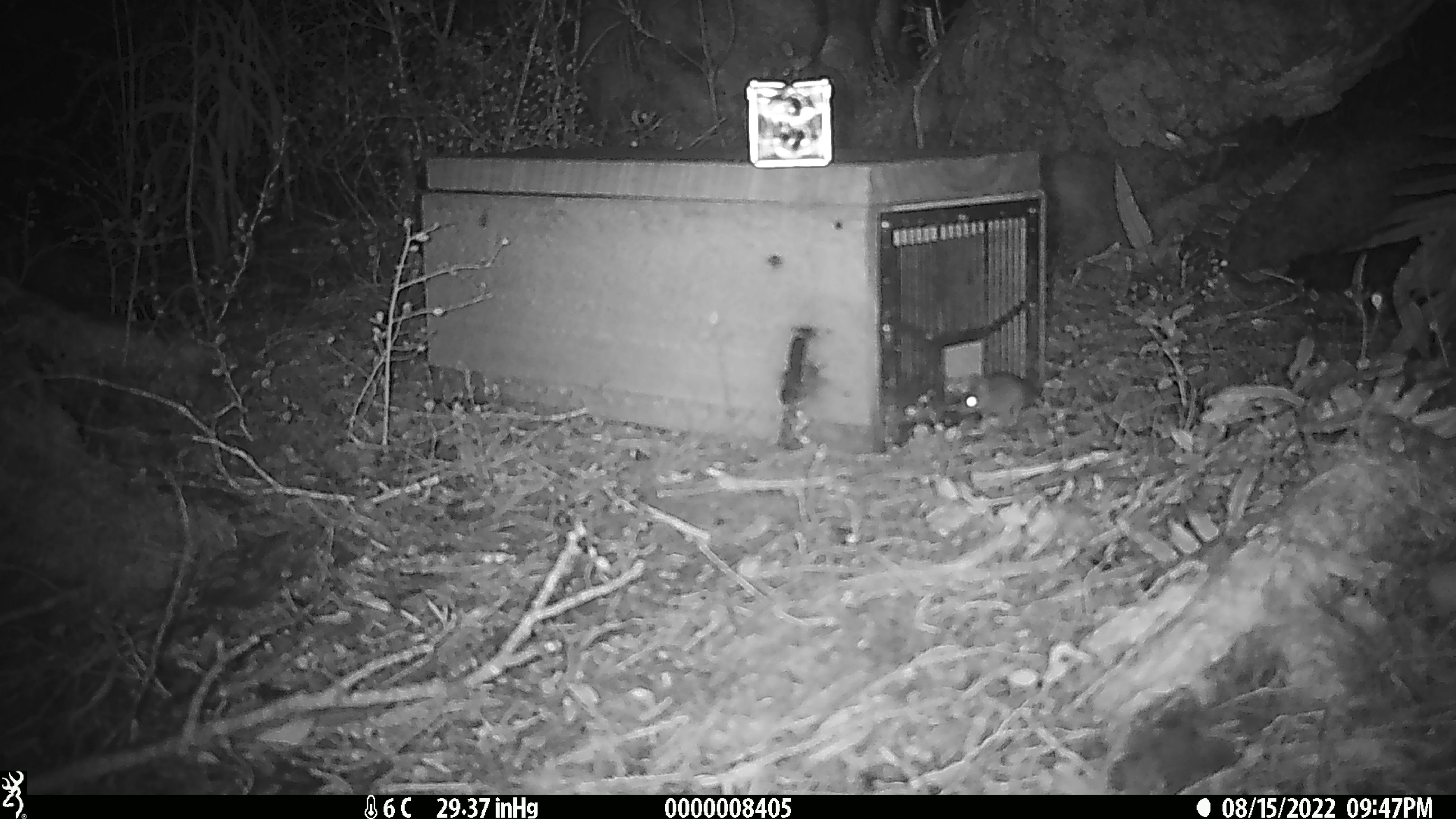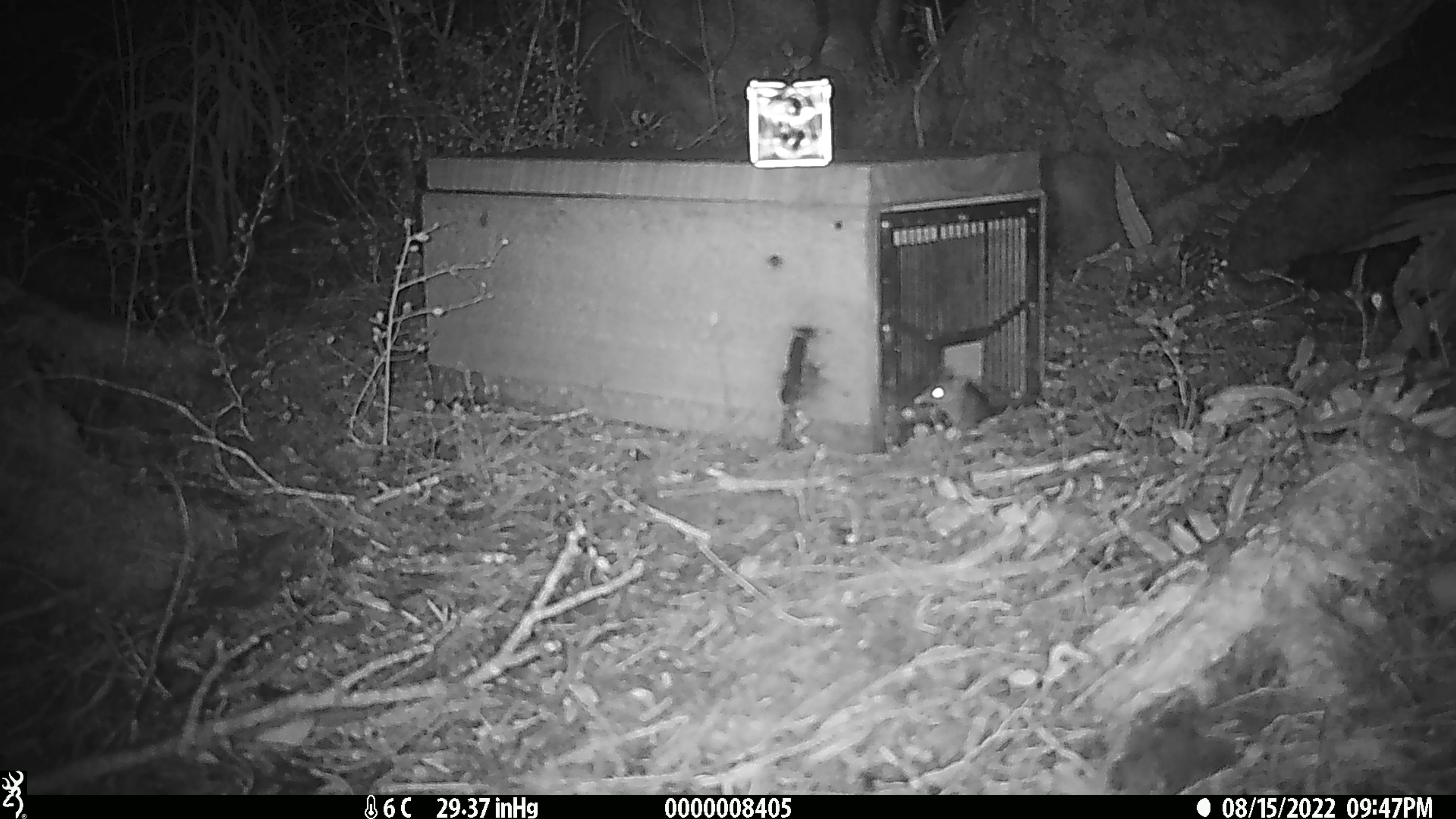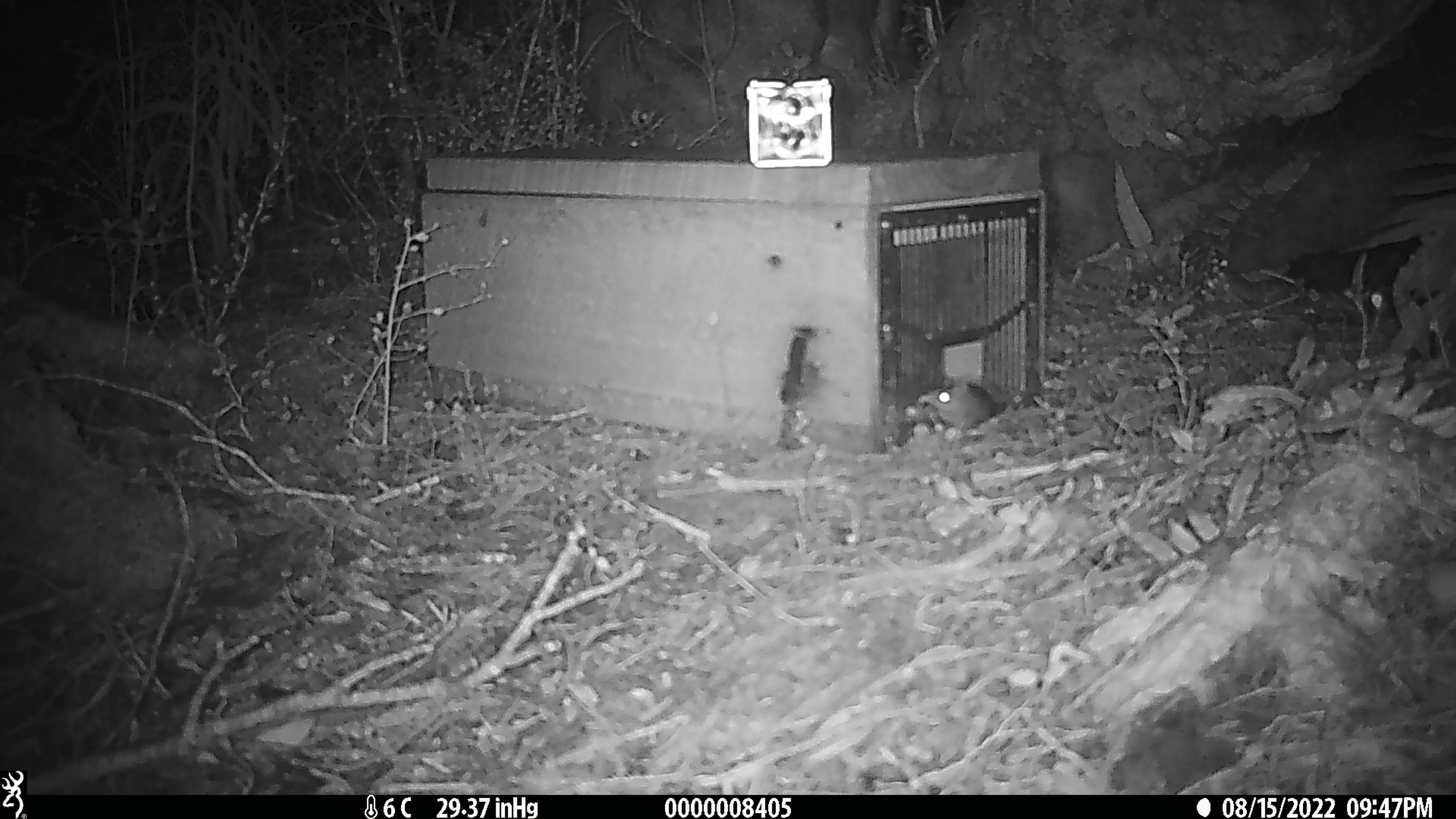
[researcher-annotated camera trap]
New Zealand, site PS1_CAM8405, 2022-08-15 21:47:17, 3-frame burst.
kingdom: Animalia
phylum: Chordata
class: Mammalia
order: Rodentia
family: Muridae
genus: Mus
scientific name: Mus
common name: mouse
Mouse (Mus).